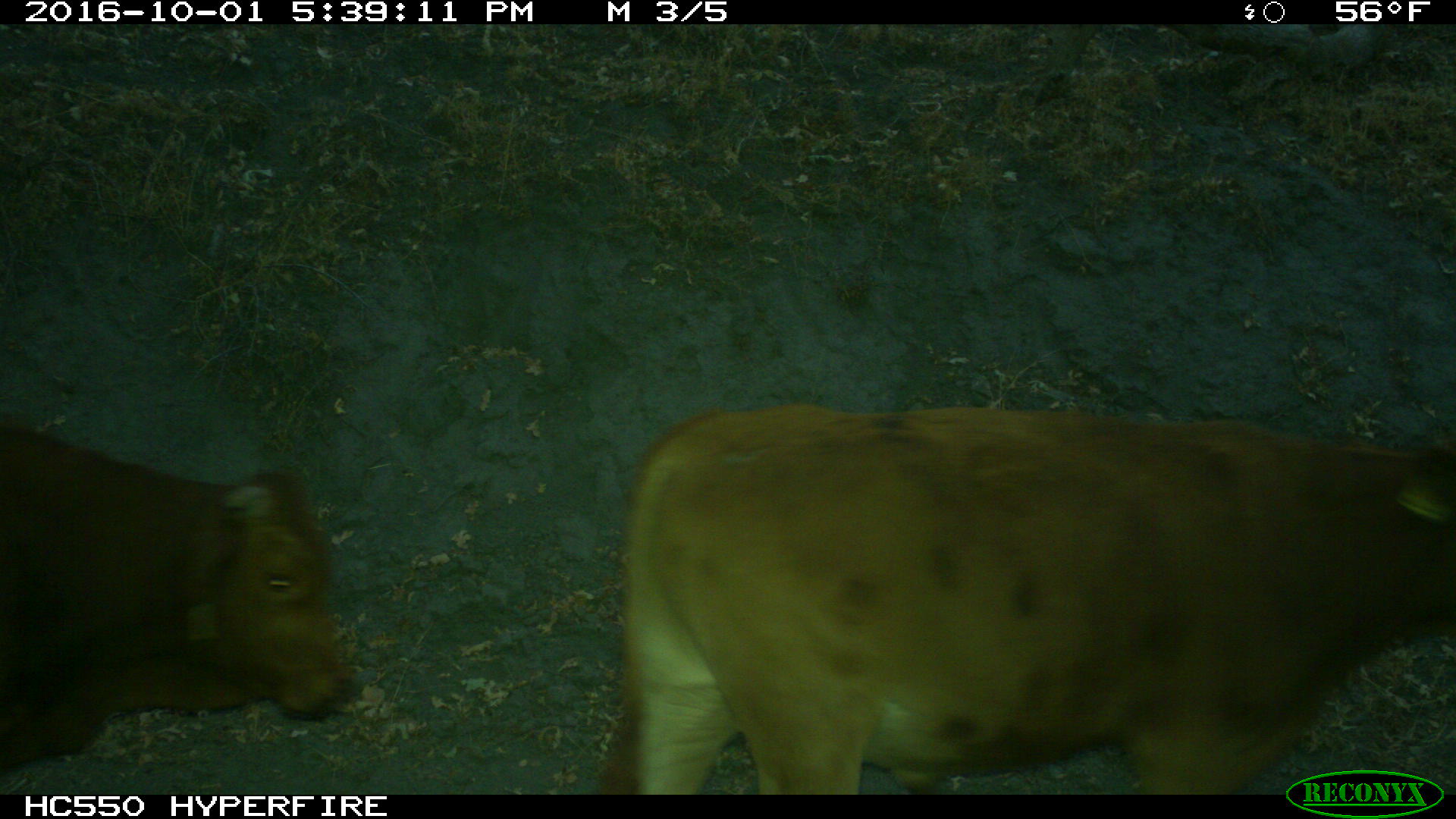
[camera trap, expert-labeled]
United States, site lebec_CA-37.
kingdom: Animalia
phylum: Chordata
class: Mammalia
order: Artiodactyla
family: Bovidae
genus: Bos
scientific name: Bos taurus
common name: domestic cow